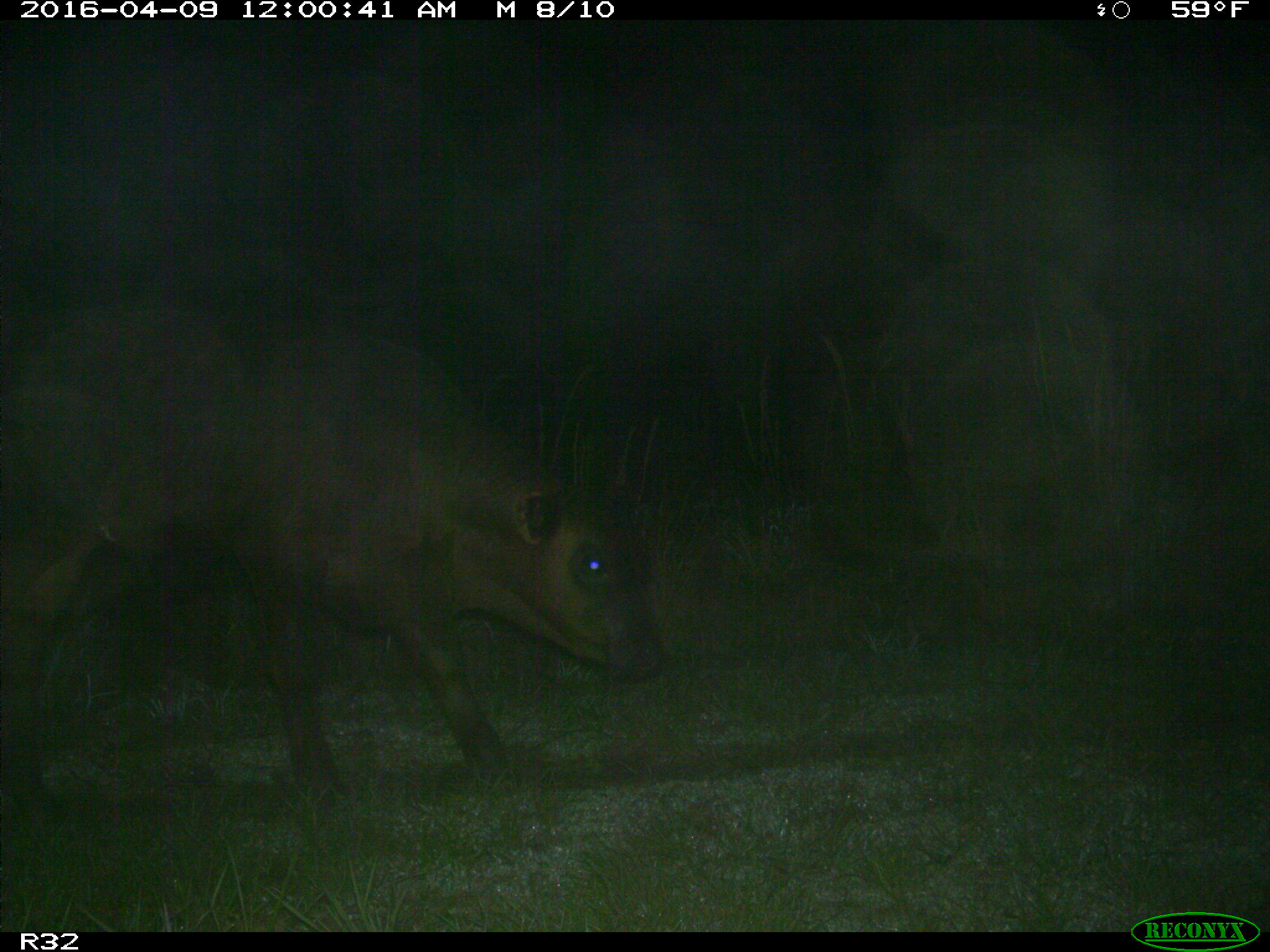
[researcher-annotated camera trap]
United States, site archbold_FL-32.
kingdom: Animalia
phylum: Chordata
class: Mammalia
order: Artiodactyla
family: Bovidae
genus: Bos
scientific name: Bos taurus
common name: domestic cow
Bos taurus (domestic cow).